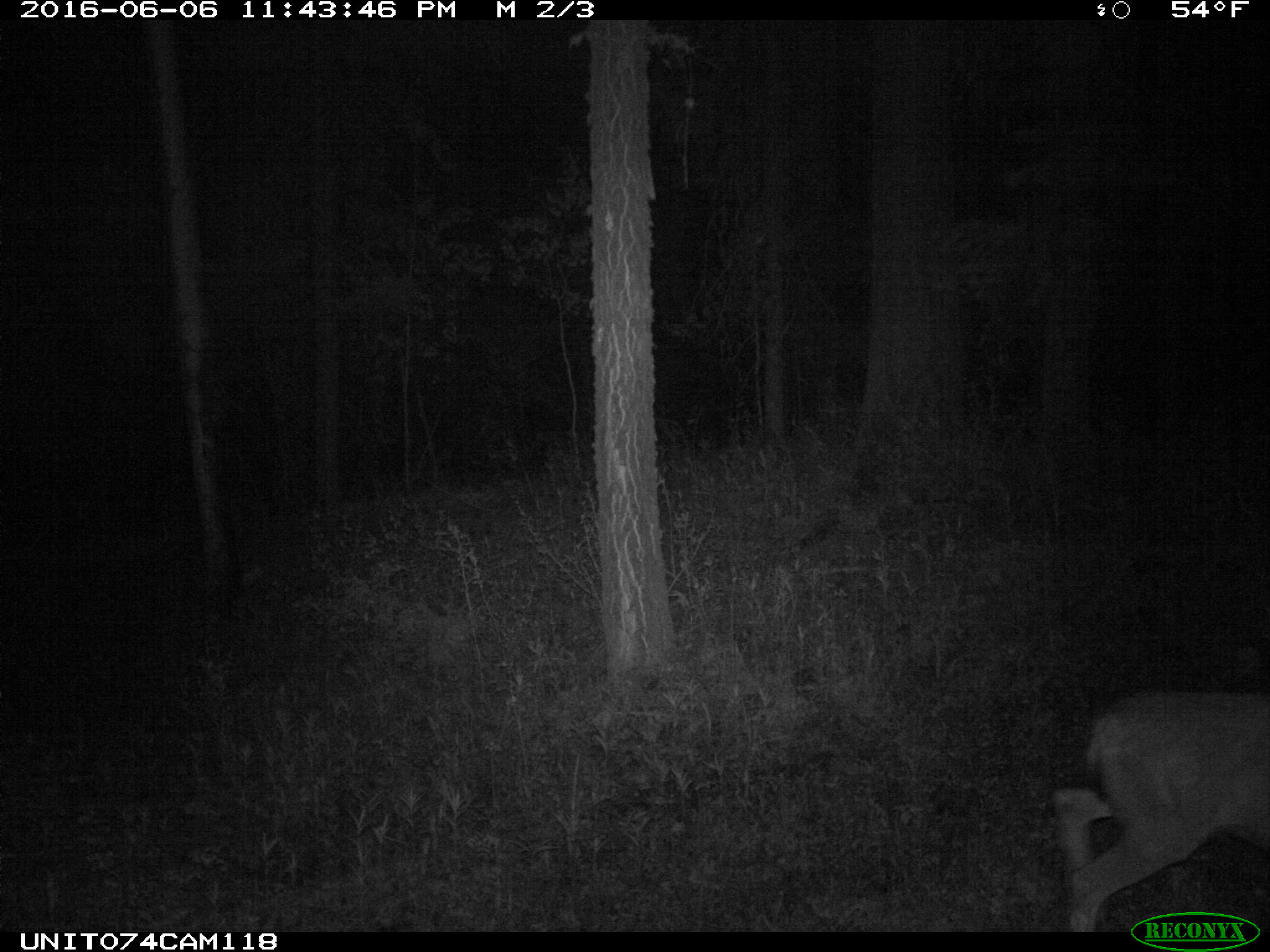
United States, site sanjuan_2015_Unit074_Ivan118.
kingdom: Animalia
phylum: Chordata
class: Mammalia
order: Artiodactyla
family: Cervidae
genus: Odocoileus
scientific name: Odocoileus hemionus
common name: mule deer